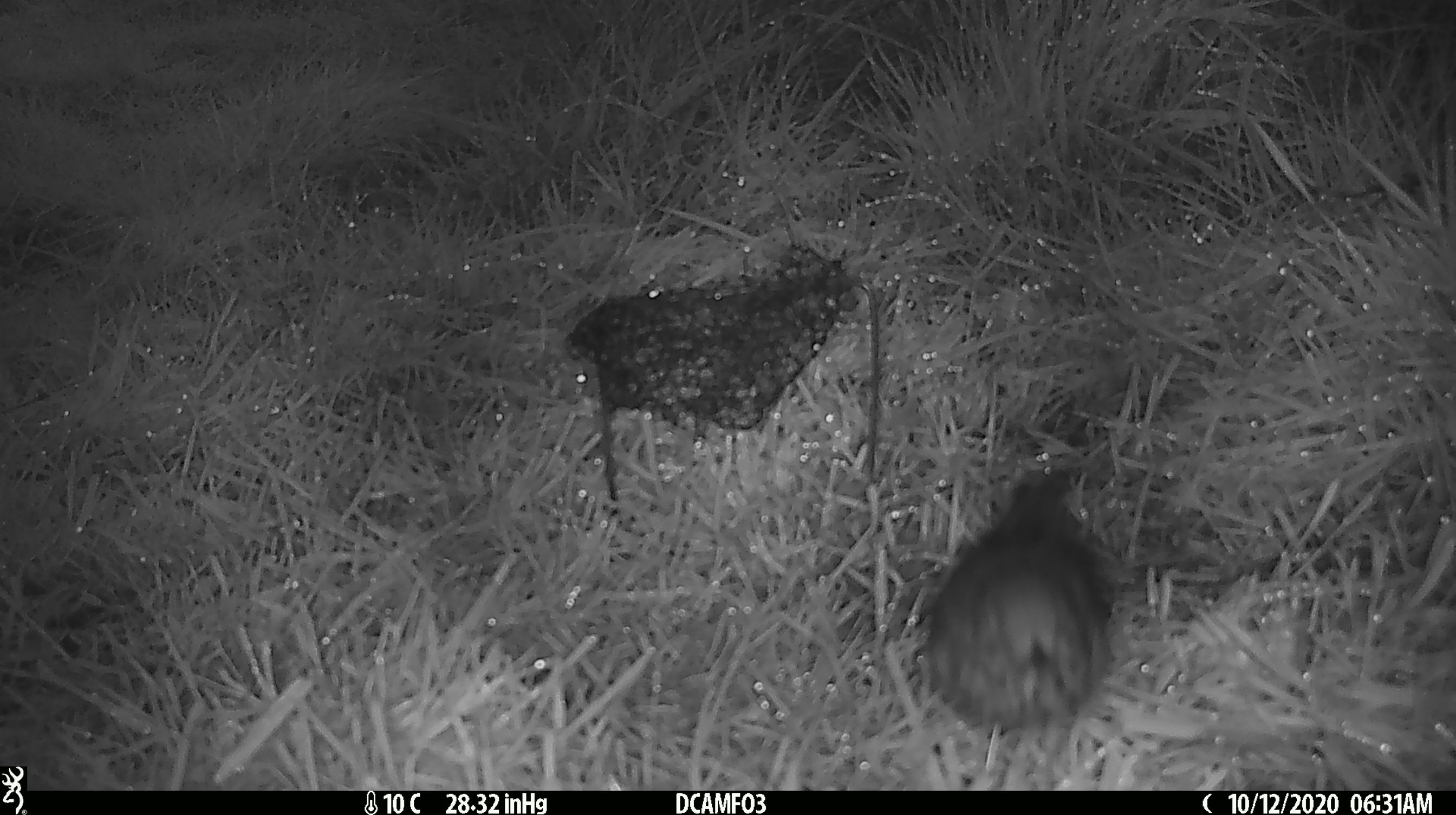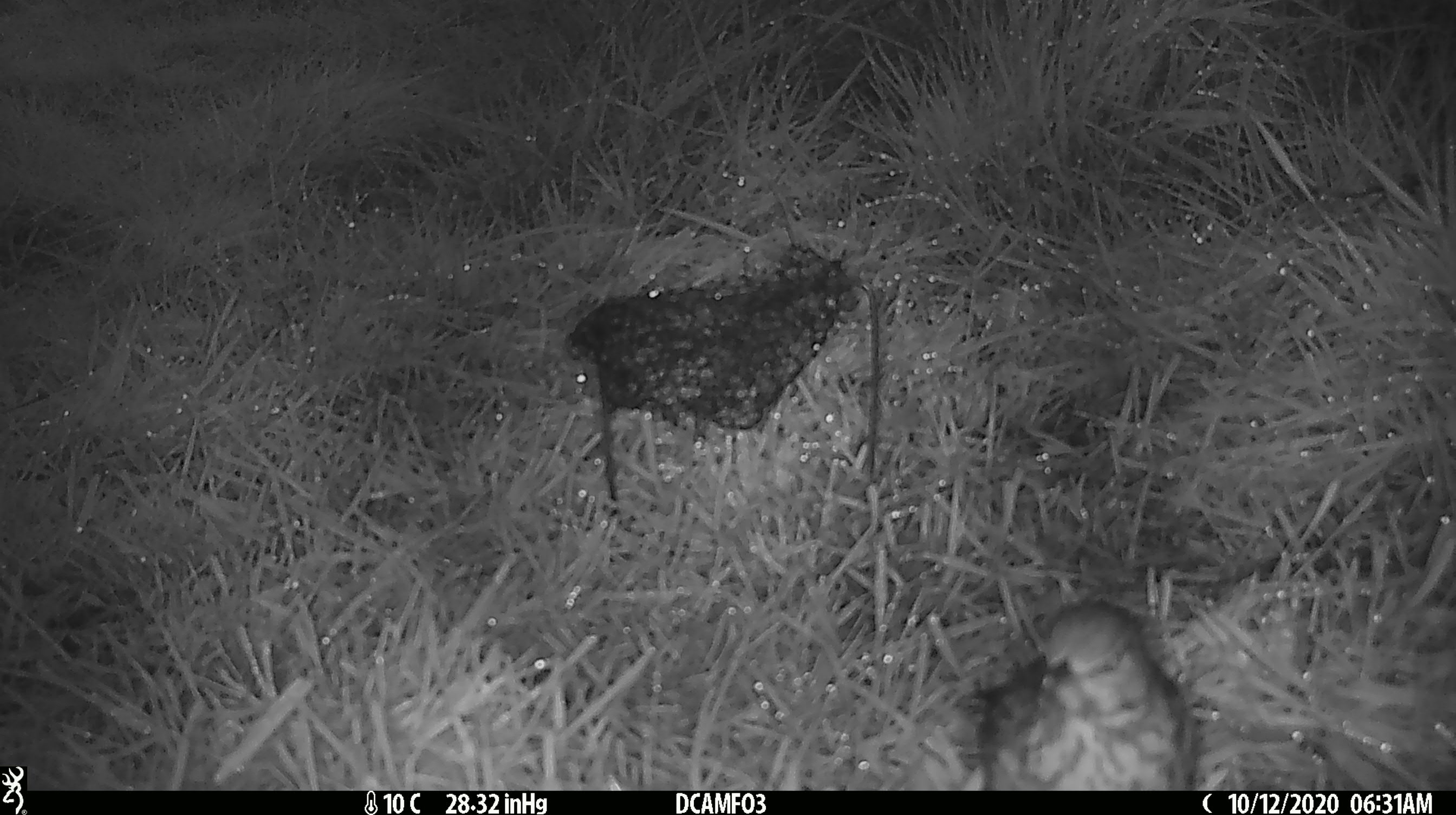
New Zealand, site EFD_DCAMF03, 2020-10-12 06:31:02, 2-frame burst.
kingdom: Animalia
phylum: Chordata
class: Aves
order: Passeriformes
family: Turdidae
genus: Turdus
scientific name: Turdus philomelos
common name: song thrush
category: thrush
Thrush (song thrush) (Turdus philomelos).